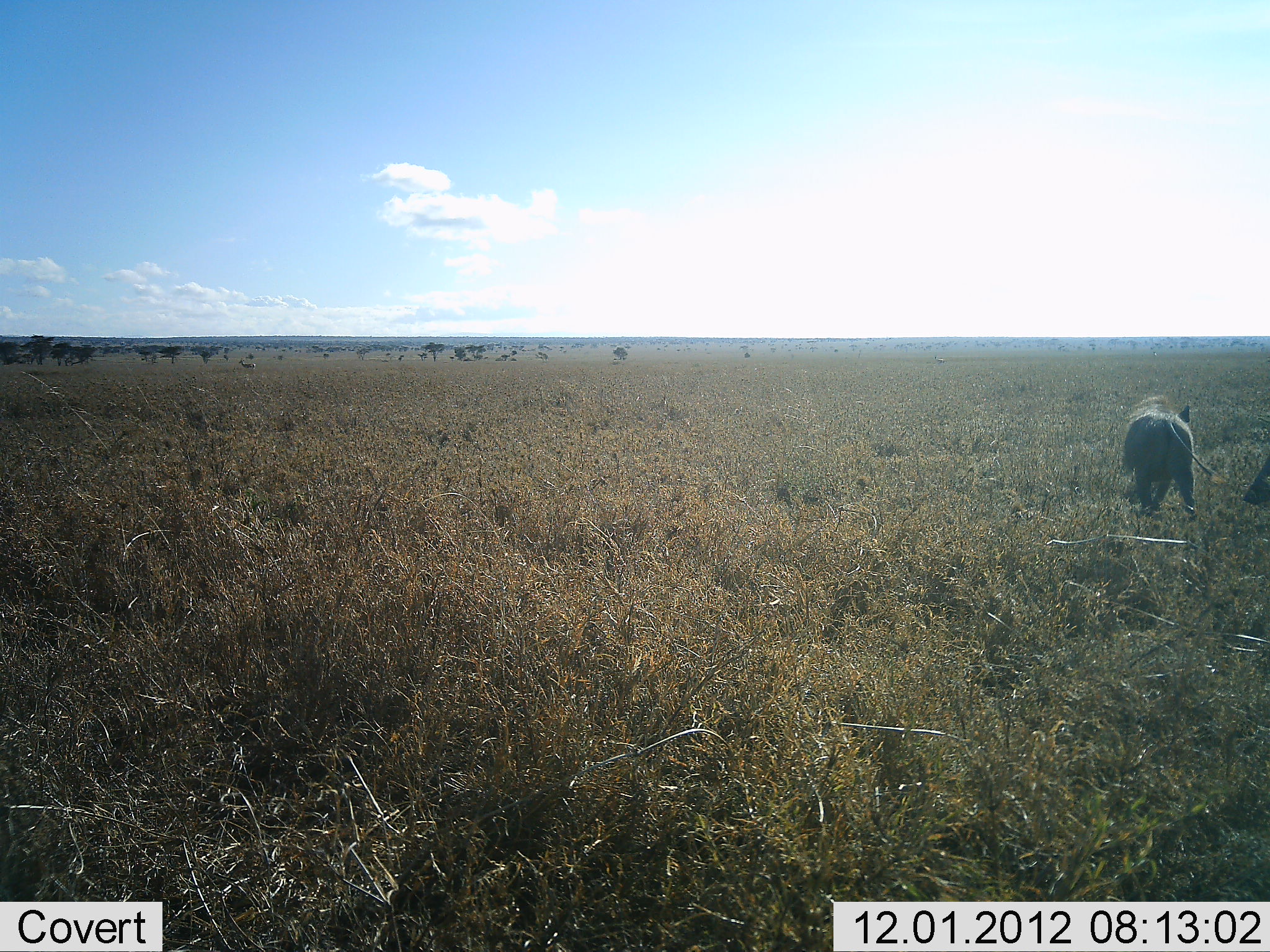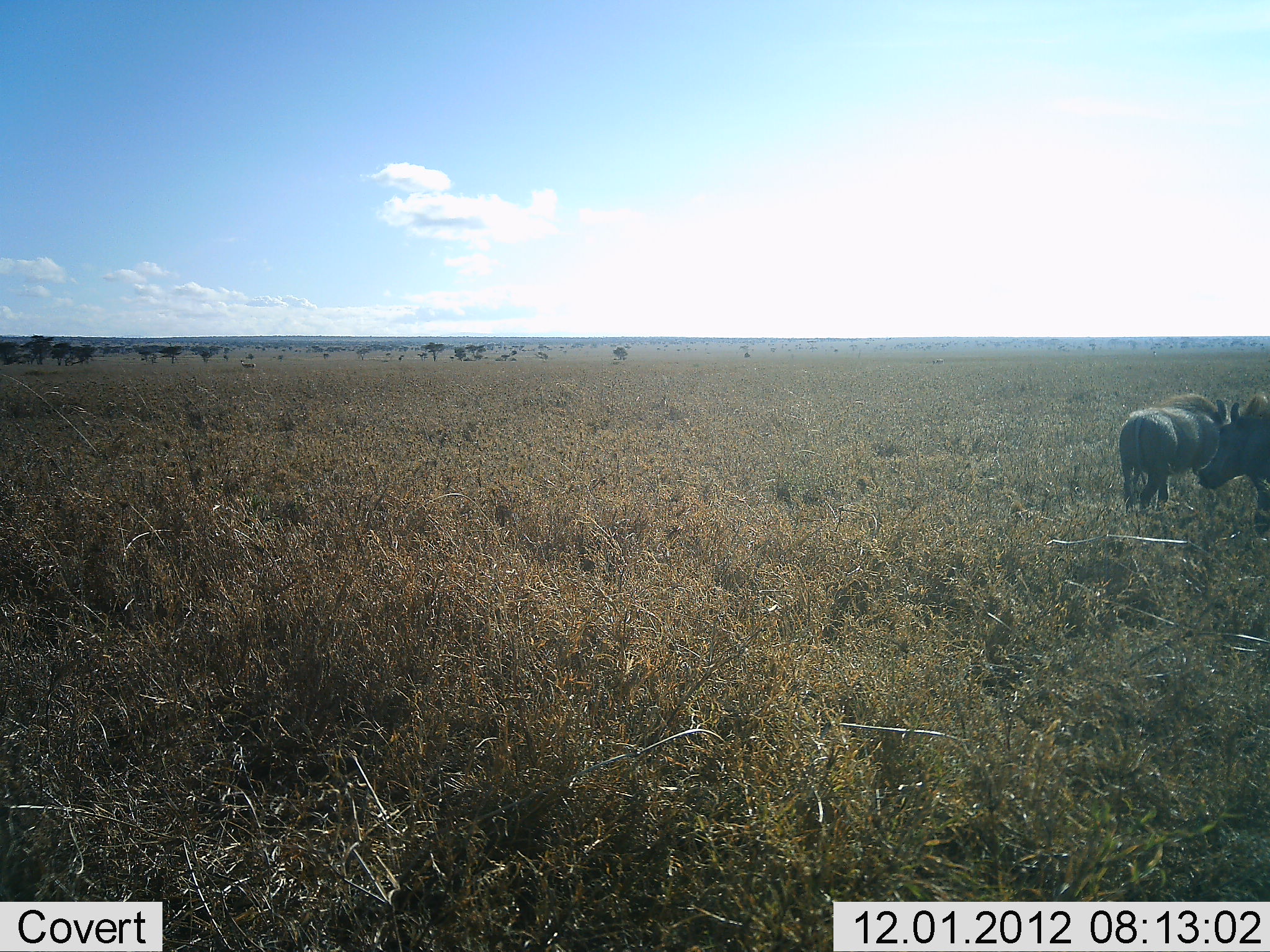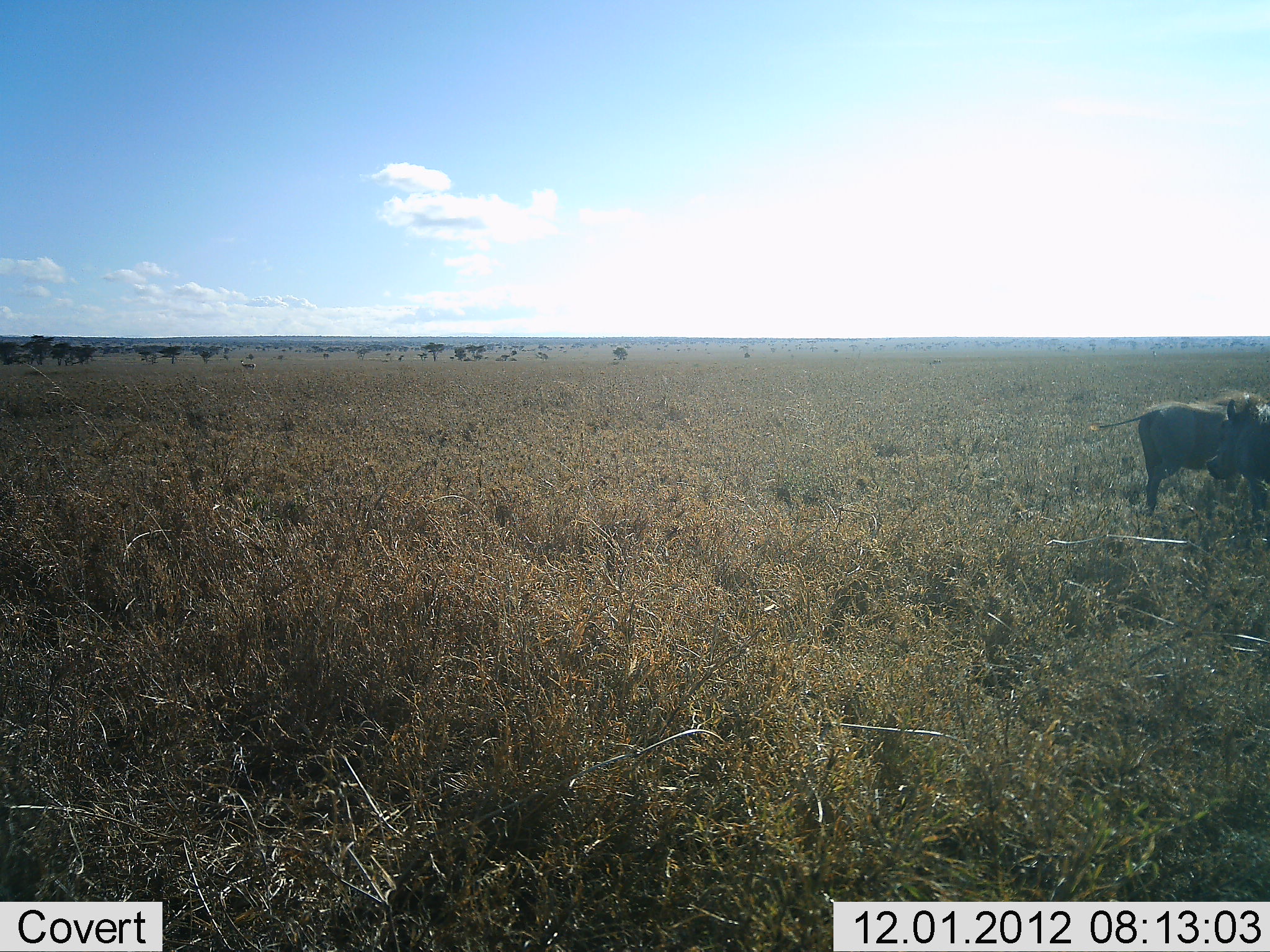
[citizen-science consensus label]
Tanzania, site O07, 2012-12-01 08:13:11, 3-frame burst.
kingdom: Animalia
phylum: Chordata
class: Mammalia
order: Artiodactyla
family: Suidae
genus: Phacochoerus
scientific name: Phacochoerus africanus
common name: warthog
Warthog (Phacochoerus africanus), count 2. Behavior (volunteer vote fractions): standing 30%, resting 0%, moving 60%, interacting 20%. Young present (vote fraction): 0%. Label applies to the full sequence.